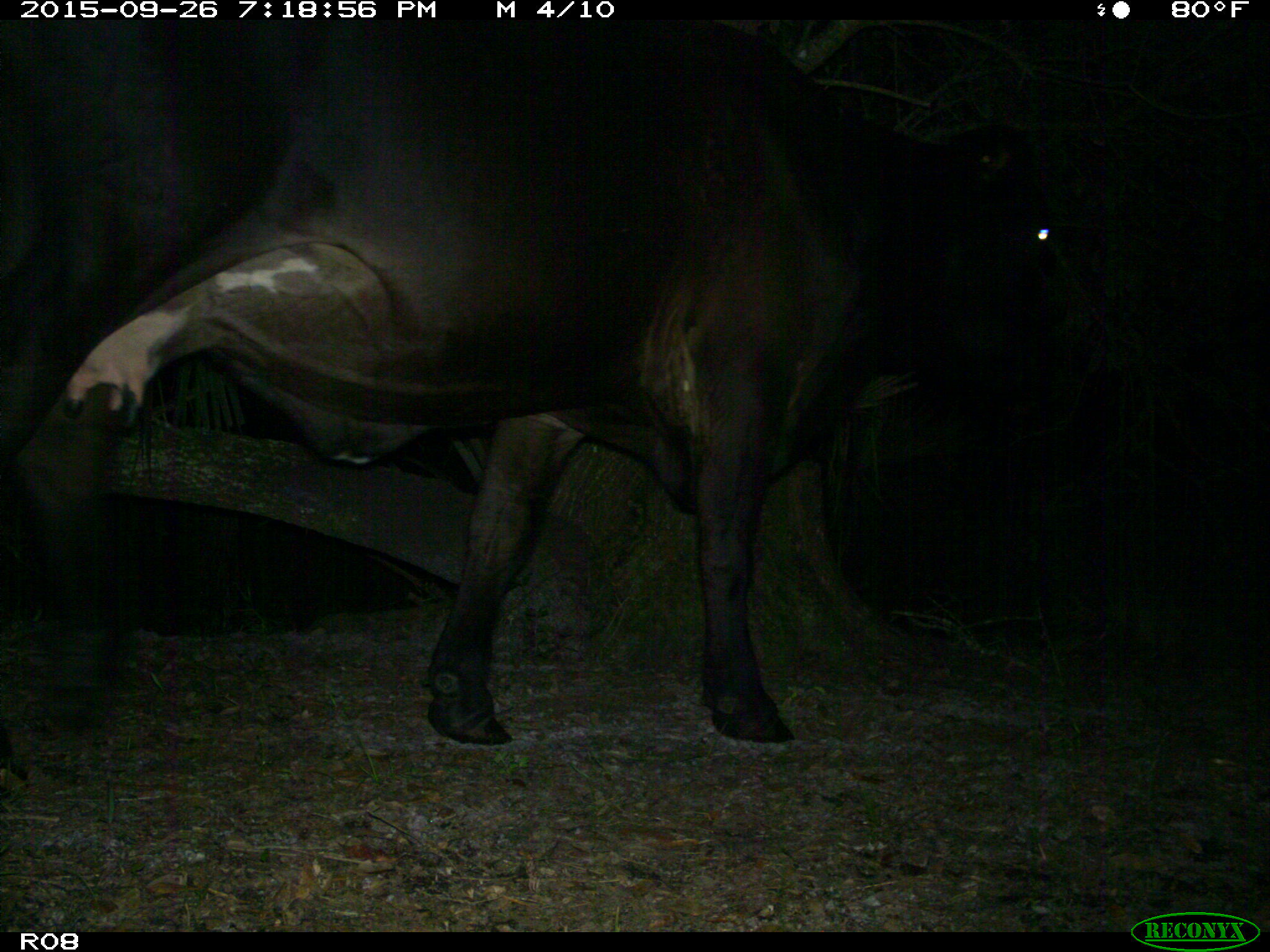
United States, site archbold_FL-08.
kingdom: Animalia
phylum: Chordata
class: Mammalia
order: Artiodactyla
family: Bovidae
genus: Bos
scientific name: Bos taurus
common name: domestic cow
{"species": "Bos taurus (domestic cow)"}